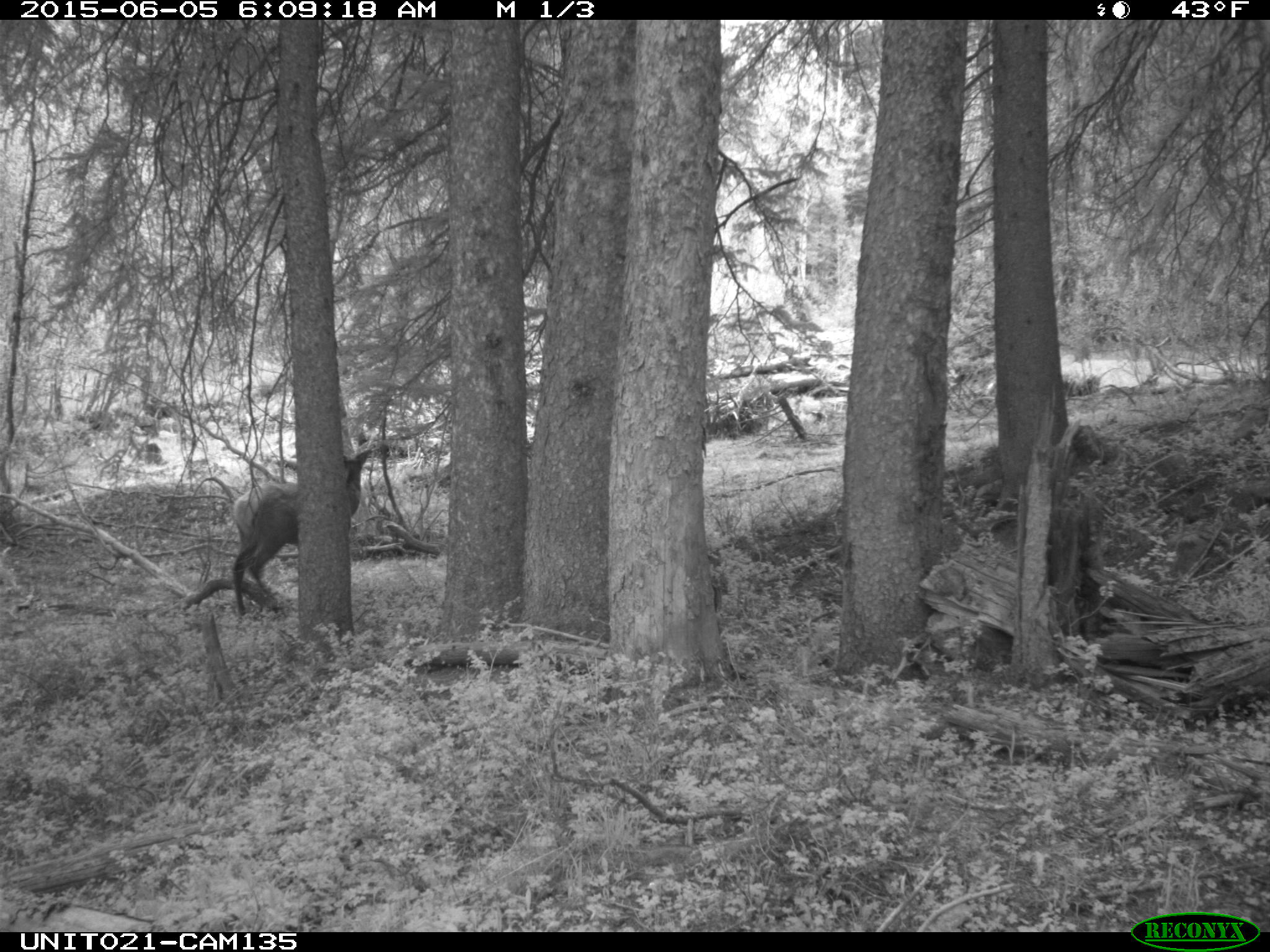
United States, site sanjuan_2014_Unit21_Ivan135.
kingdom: Animalia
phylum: Chordata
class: Mammalia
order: Artiodactyla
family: Cervidae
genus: Cervus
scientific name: Cervus elaphus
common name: red deer